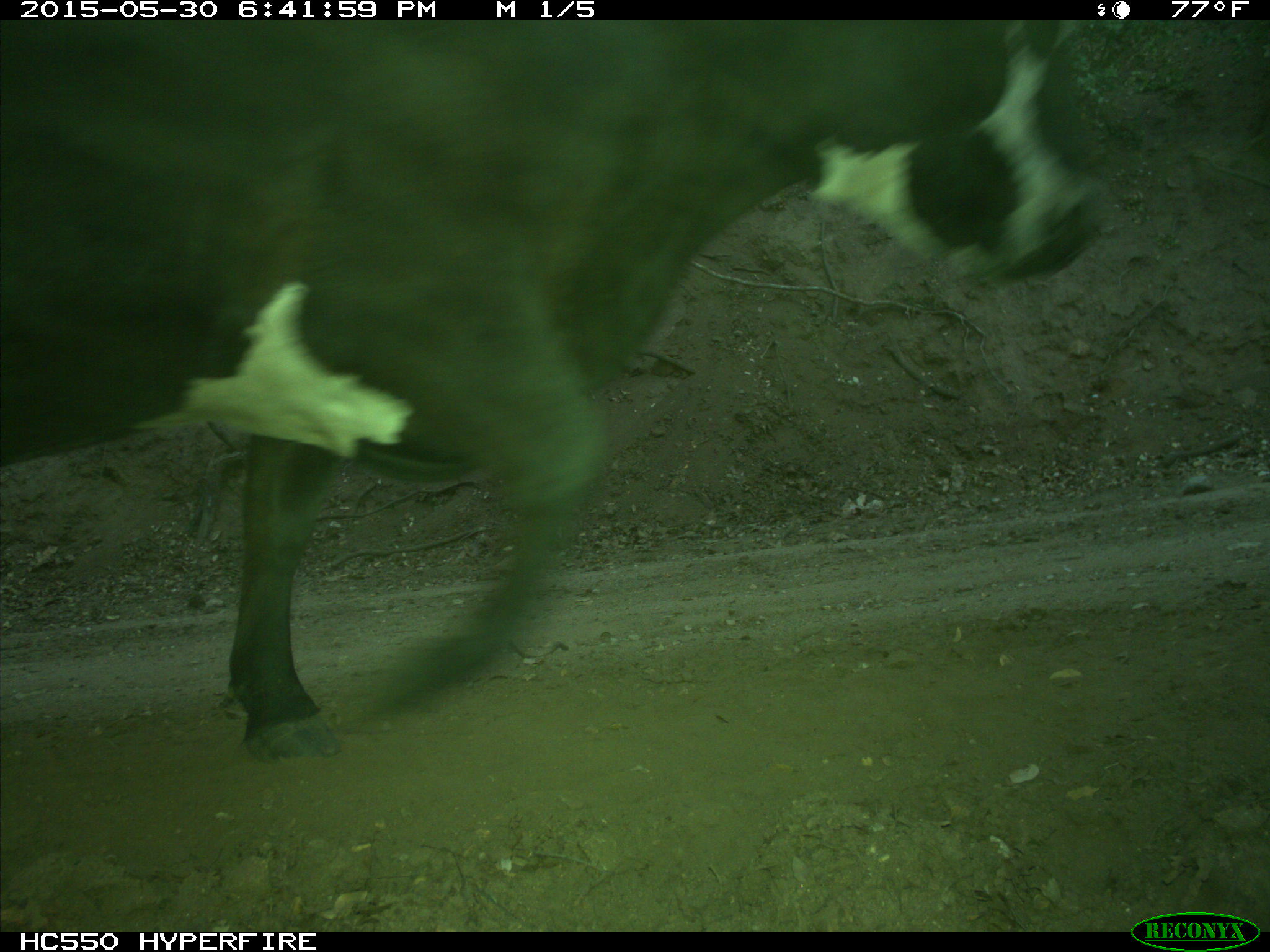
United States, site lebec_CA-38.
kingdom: Animalia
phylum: Chordata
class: Mammalia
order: Artiodactyla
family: Bovidae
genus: Bos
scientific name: Bos taurus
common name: domestic cow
Bos taurus (domestic cow).